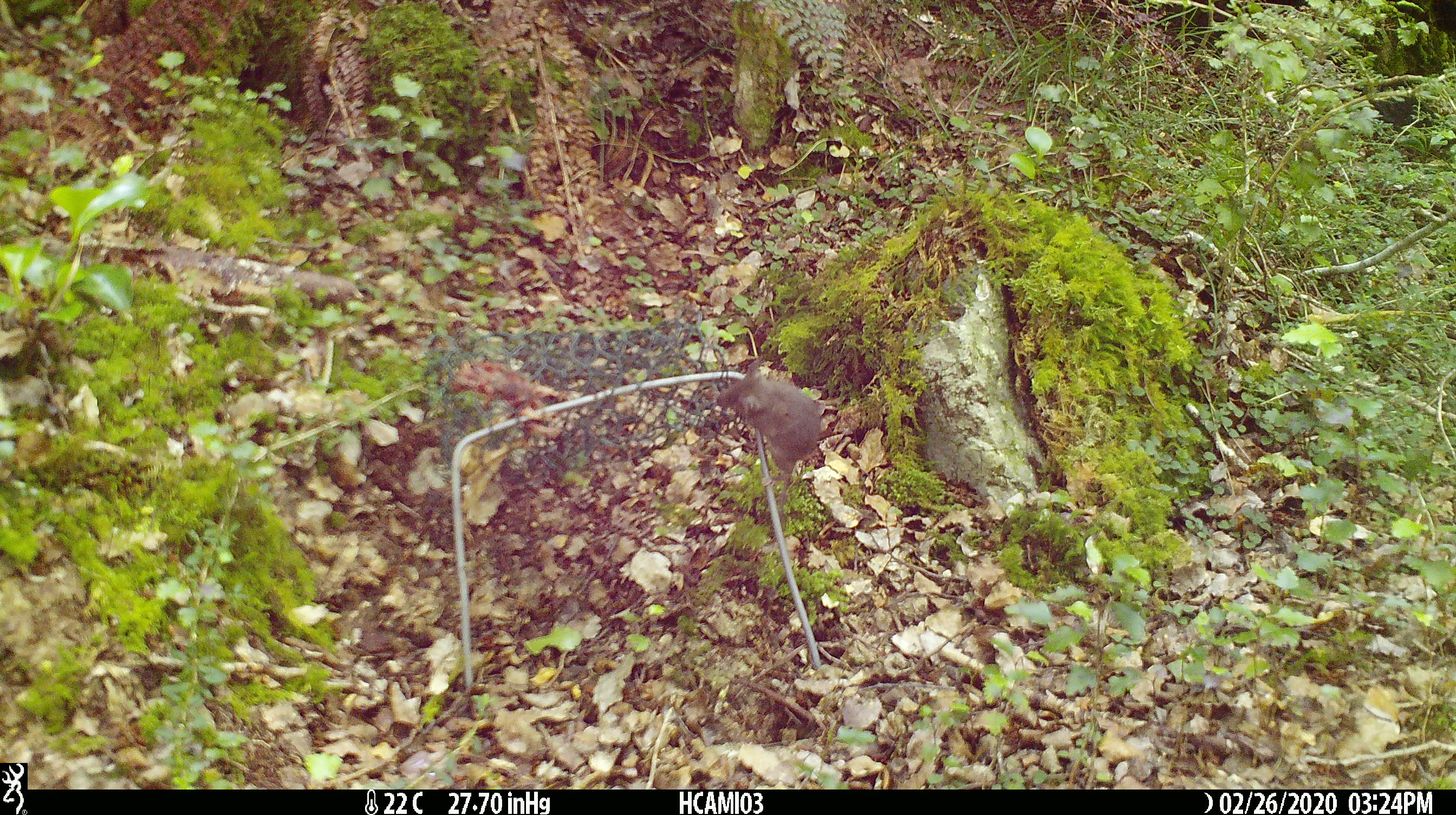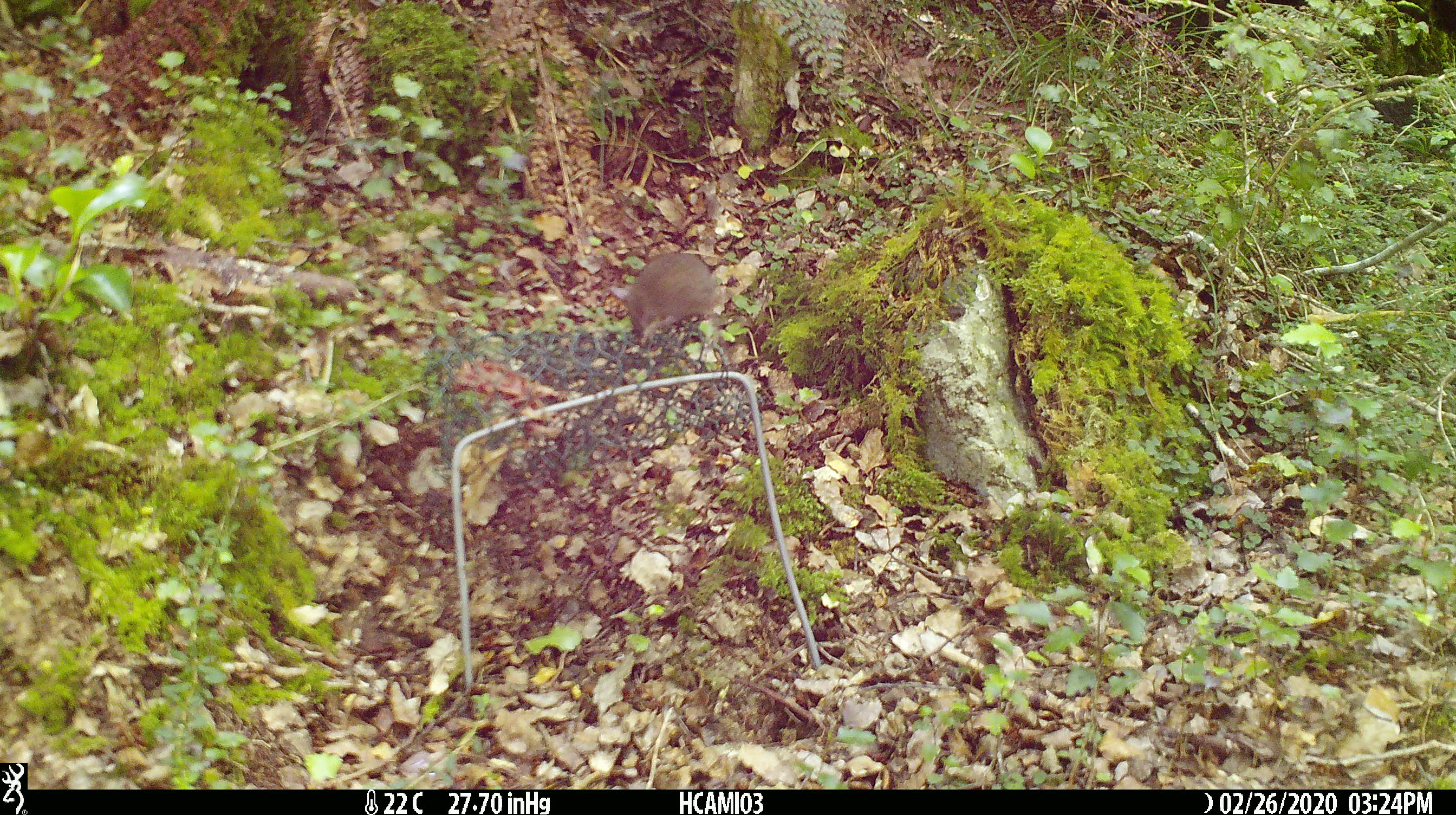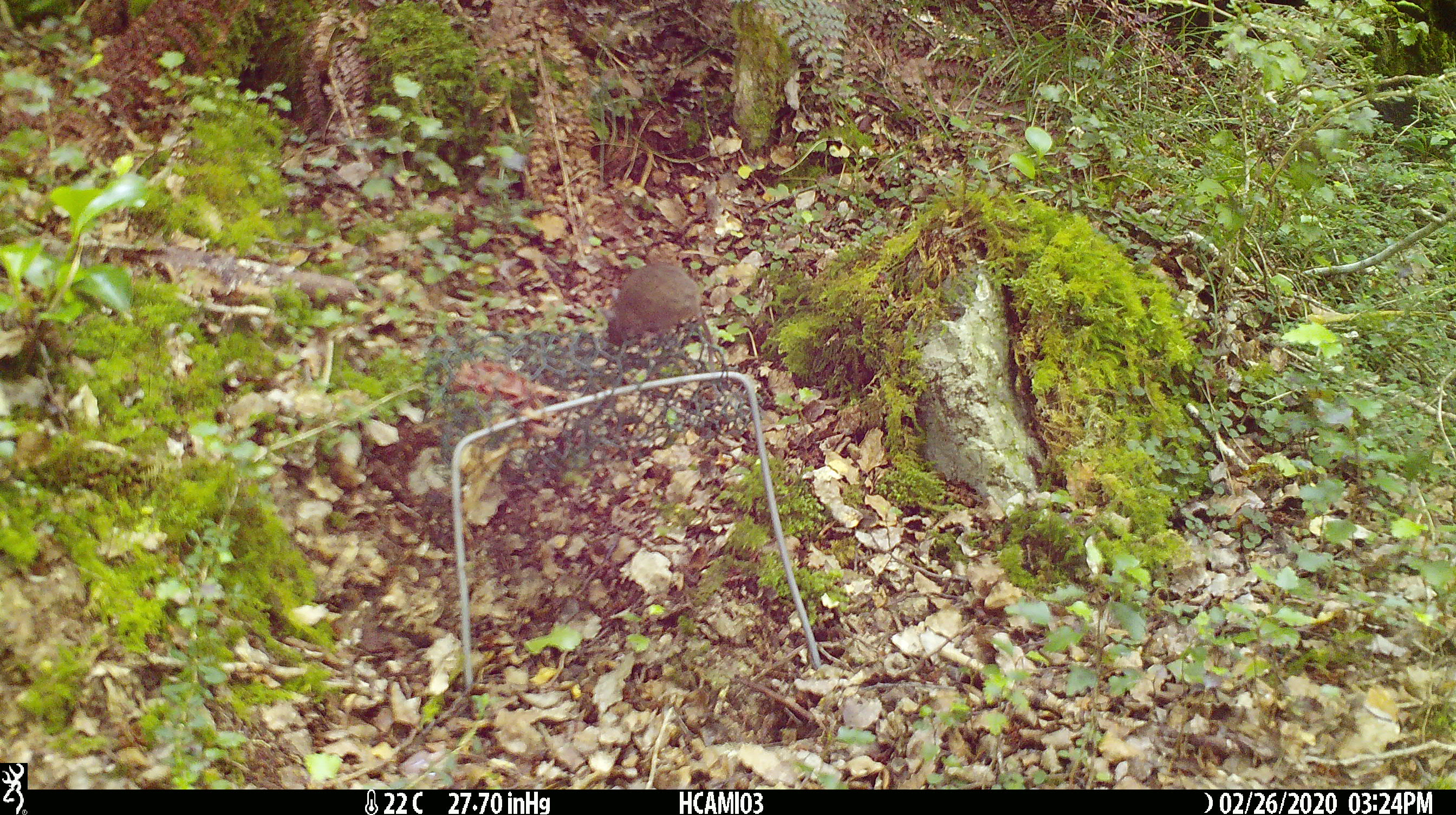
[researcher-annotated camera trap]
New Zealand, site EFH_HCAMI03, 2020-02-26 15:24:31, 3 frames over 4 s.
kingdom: Animalia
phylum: Chordata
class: Mammalia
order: Rodentia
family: Muridae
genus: Mus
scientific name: Mus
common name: mouse